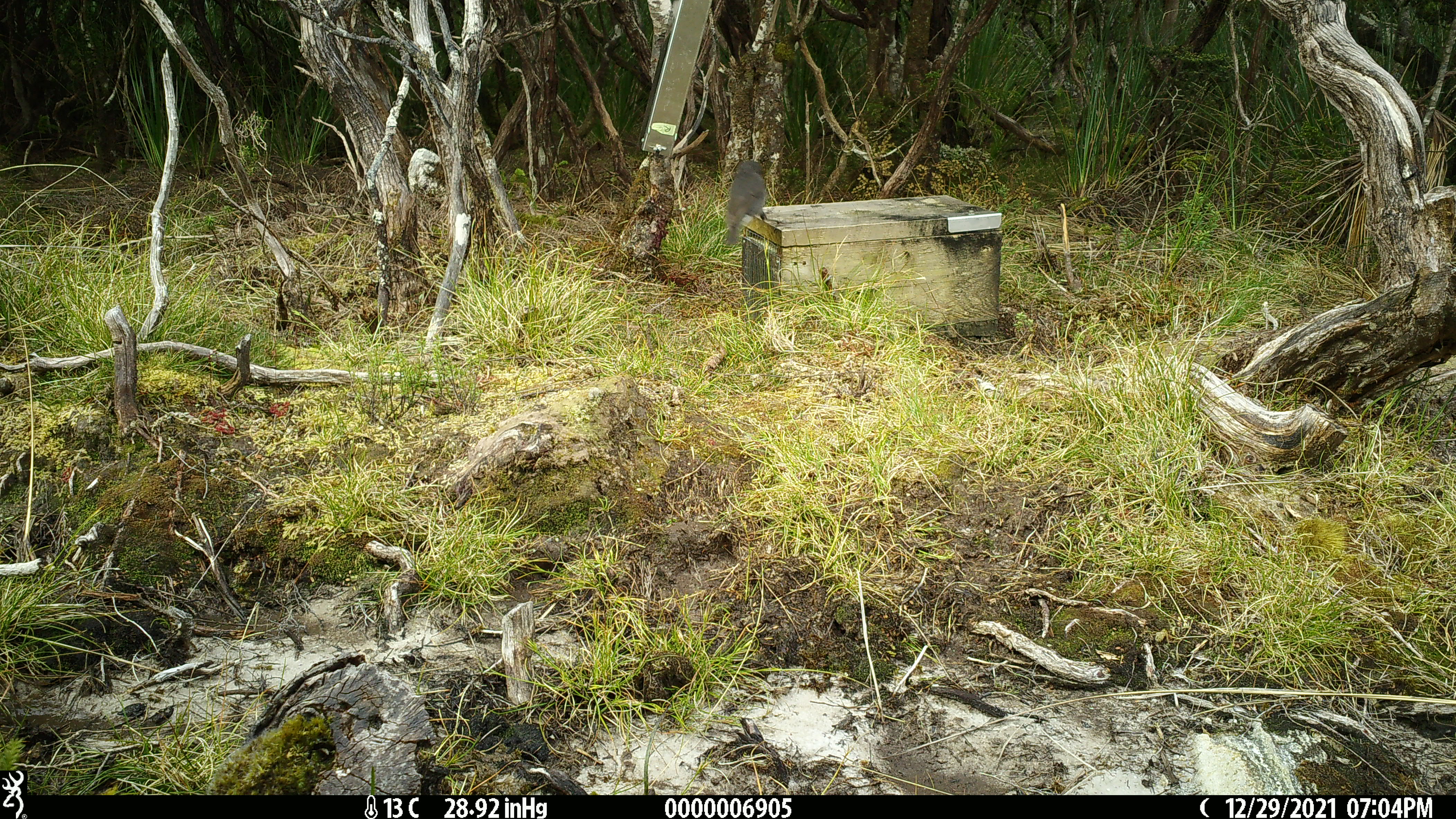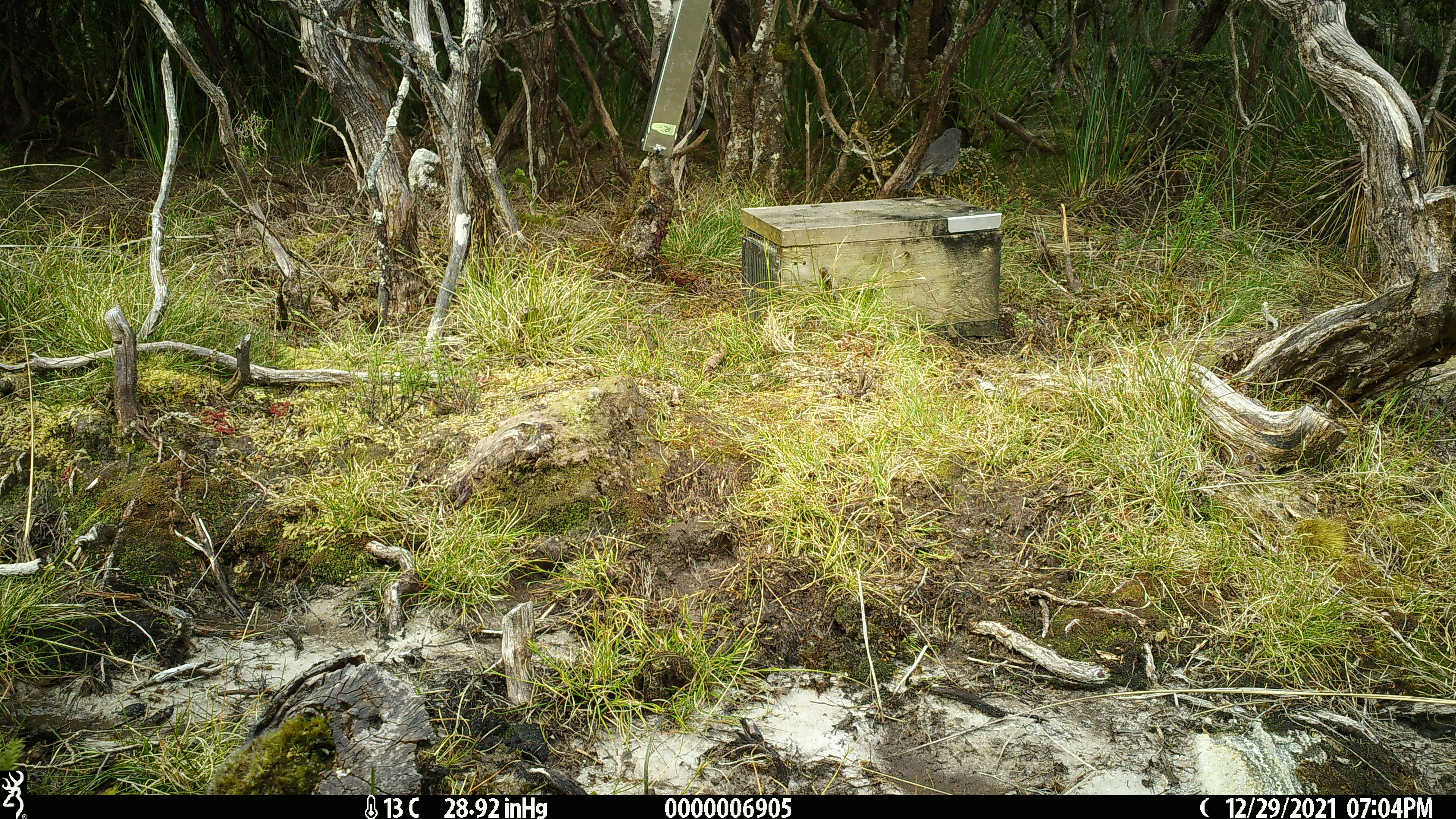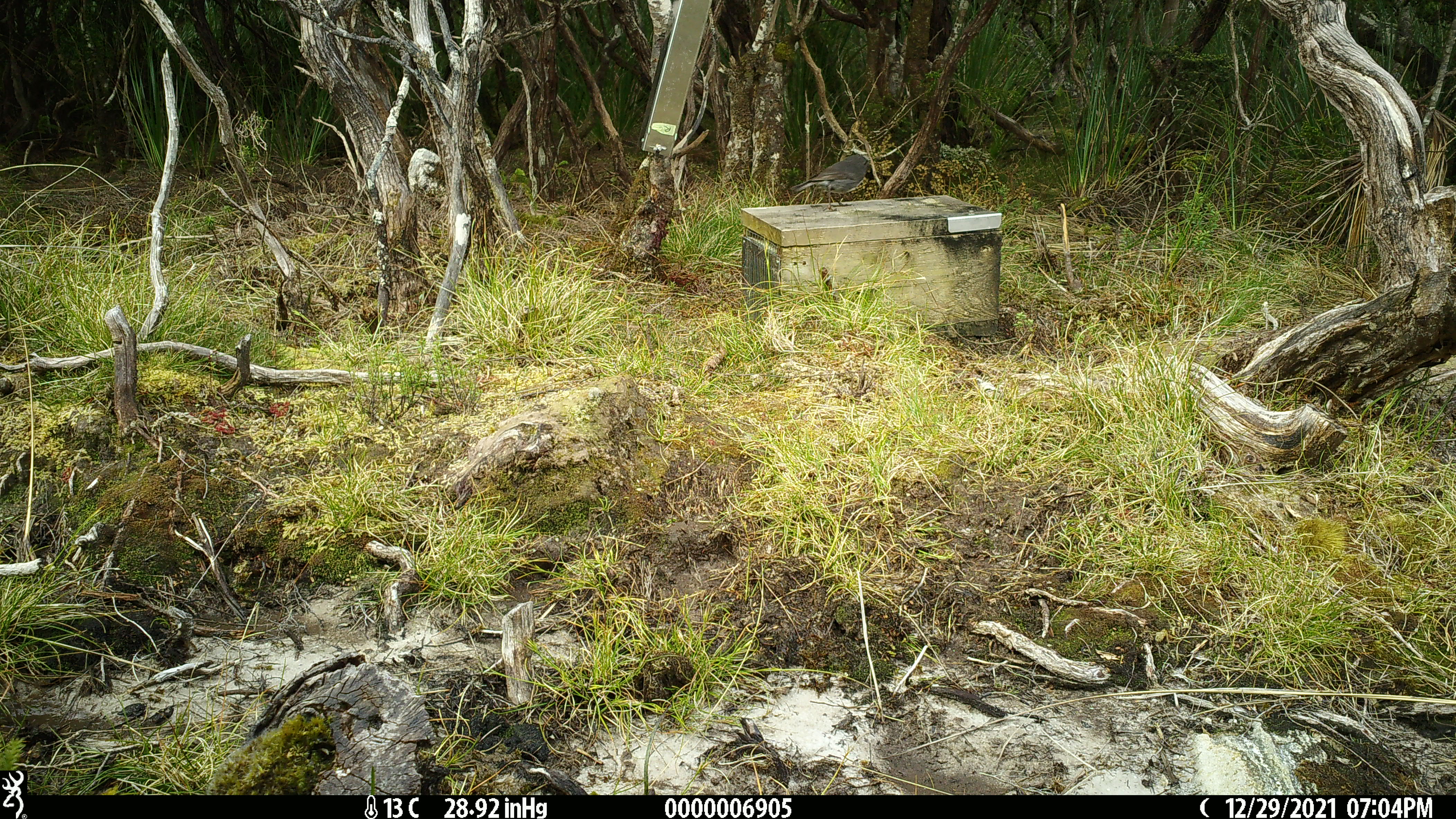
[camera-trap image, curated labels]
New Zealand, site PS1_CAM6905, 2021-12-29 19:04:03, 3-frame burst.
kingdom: Animalia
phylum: Chordata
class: Aves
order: Passeriformes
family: Petroicidae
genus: Petroica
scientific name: Petroica australis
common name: new zealand robin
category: robin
Robin (new zealand robin) (Petroica australis).